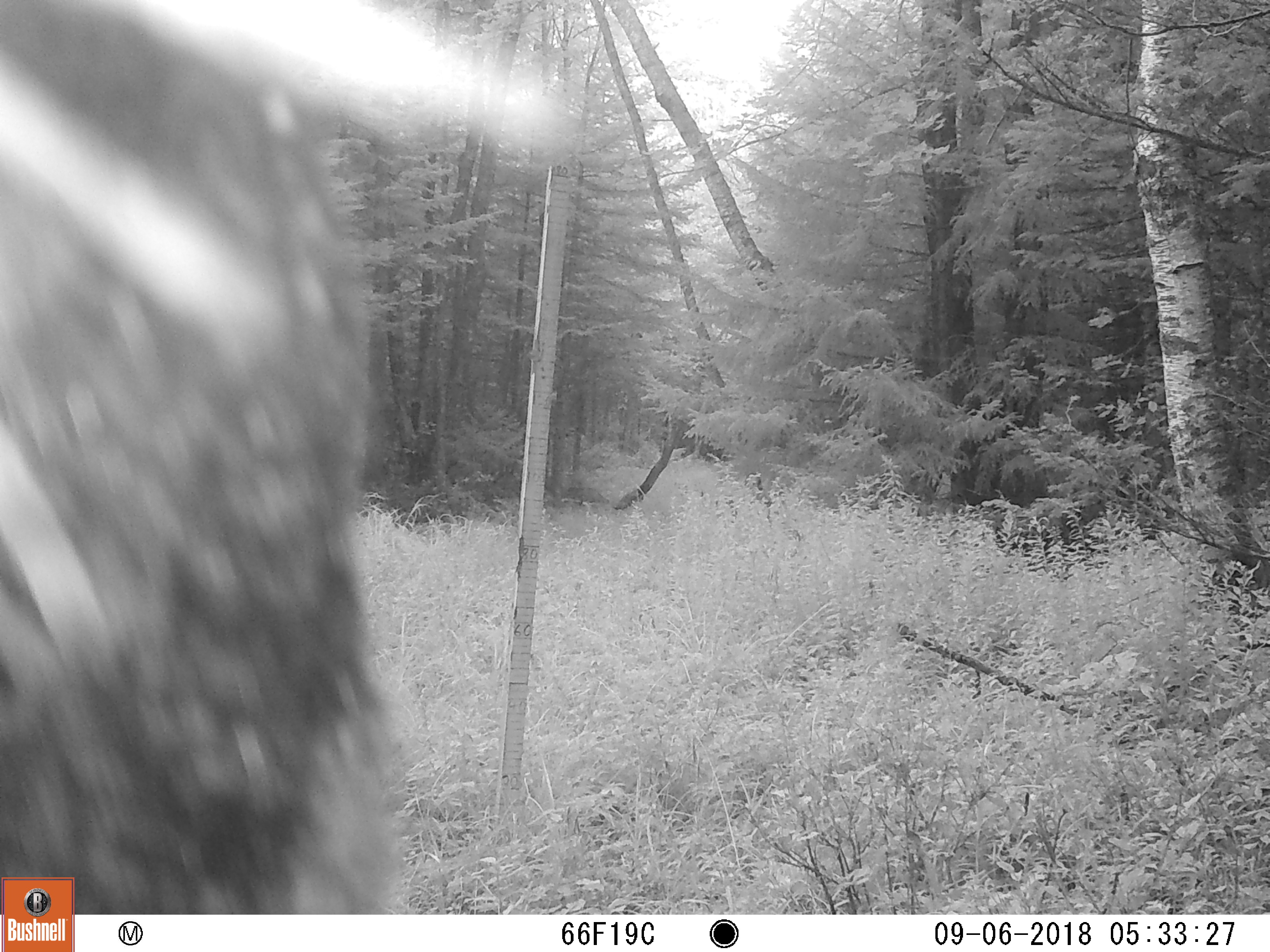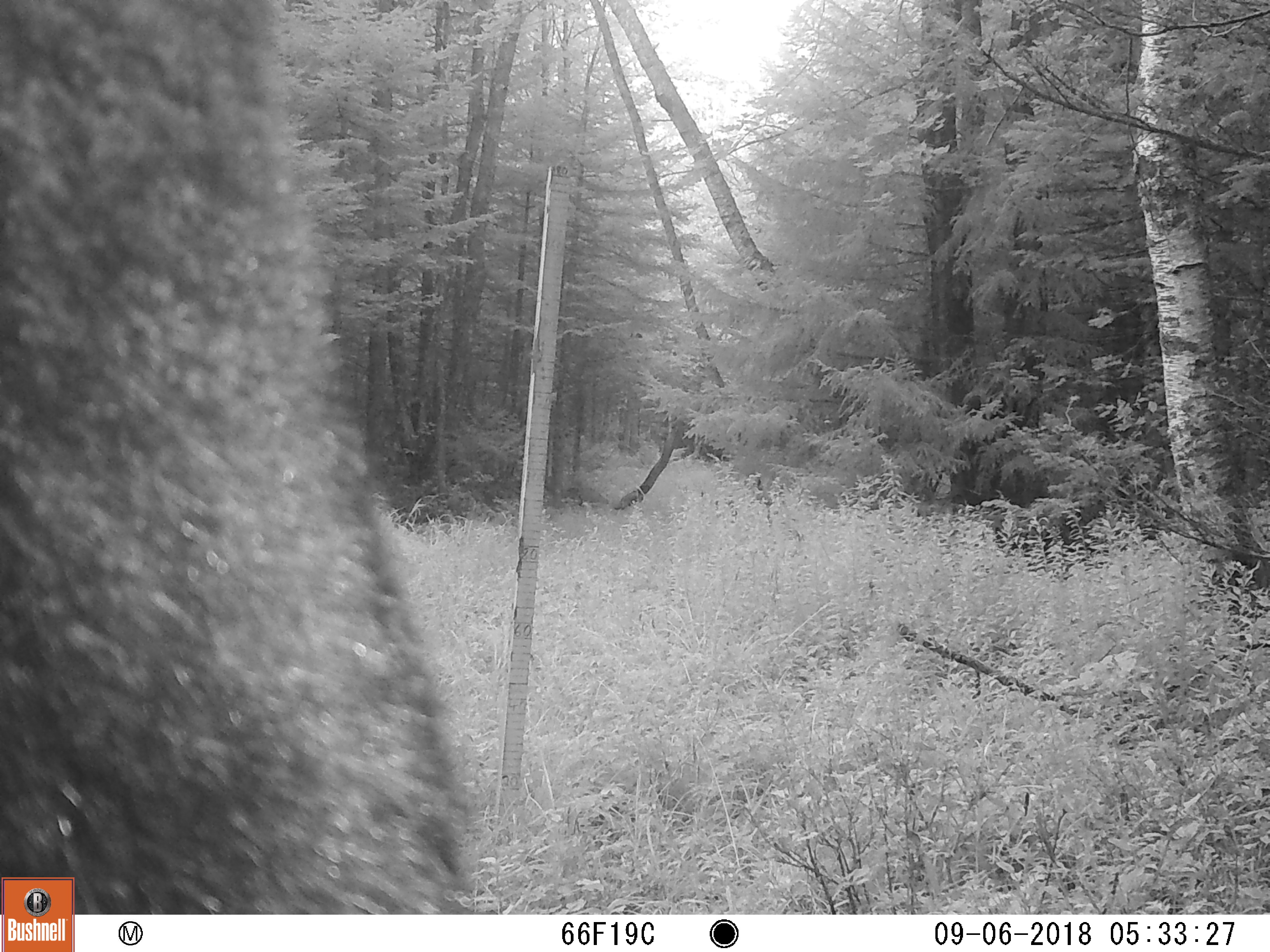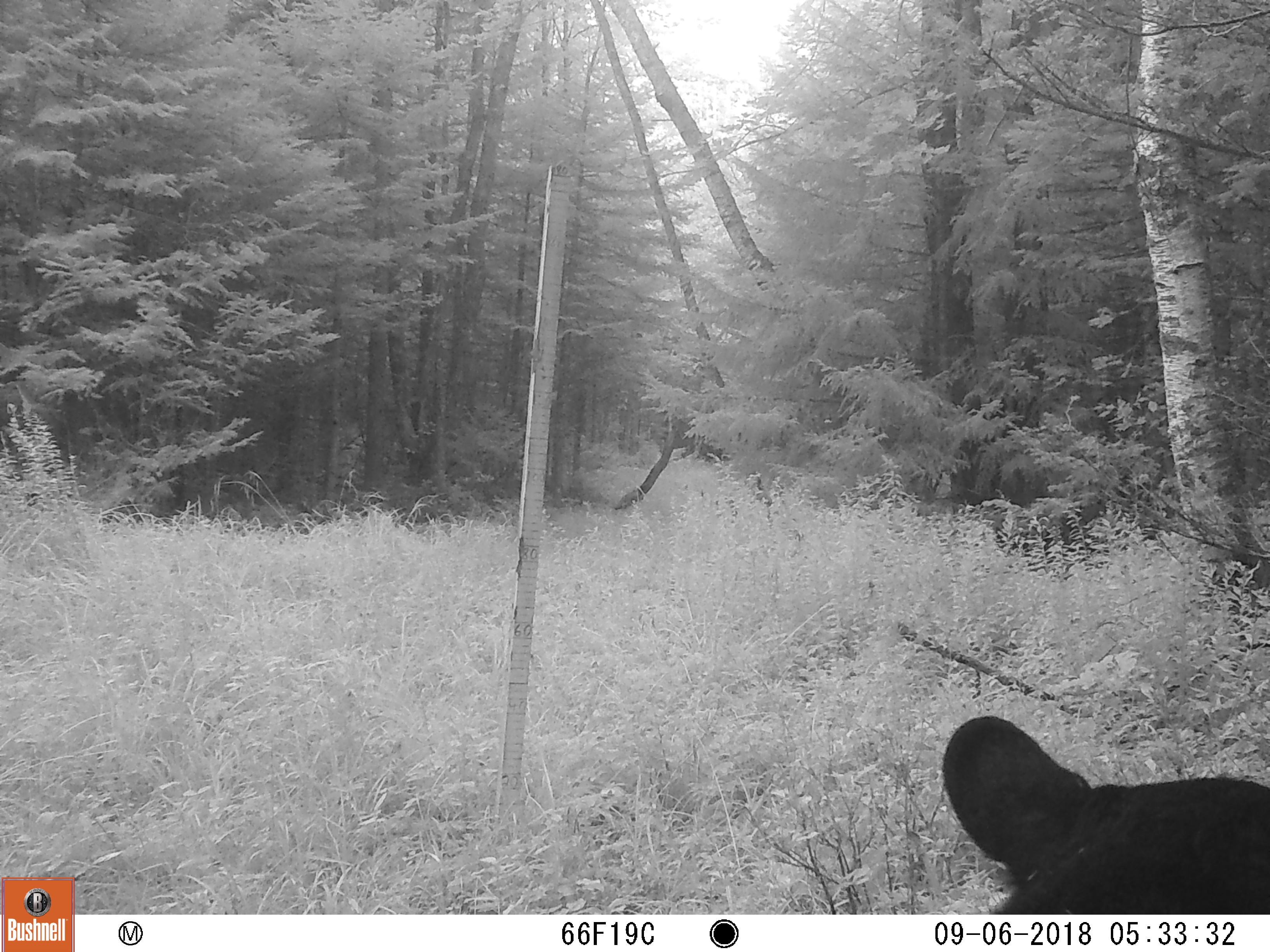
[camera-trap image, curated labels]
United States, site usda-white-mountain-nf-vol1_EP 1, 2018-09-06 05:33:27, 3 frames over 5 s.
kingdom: Animalia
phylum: Chordata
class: Mammalia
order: Carnivora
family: Ursidae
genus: Ursus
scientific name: Ursus americanus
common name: black bear